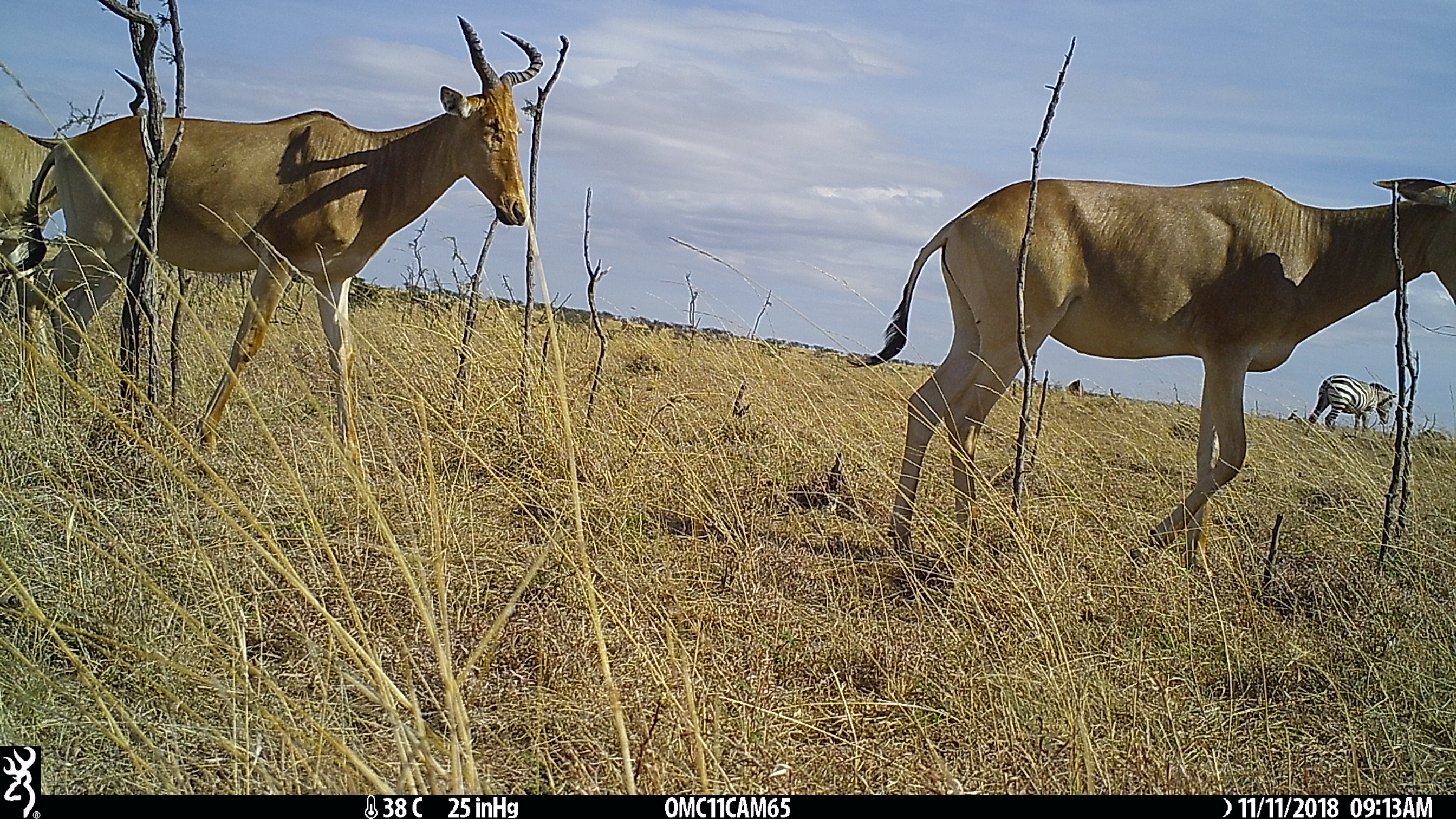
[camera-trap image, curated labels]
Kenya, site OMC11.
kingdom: Animalia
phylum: Chordata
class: Mammalia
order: Artiodactyla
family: Bovidae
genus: Alcelaphus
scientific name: Alcelaphus buselaphus cokii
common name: coke's hartebeest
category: hartebeest cokes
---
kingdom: Animalia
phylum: Chordata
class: Mammalia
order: Perissodactyla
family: Equidae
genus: Equus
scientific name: Equus quagga burchellii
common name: burchell's zebra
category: zebra